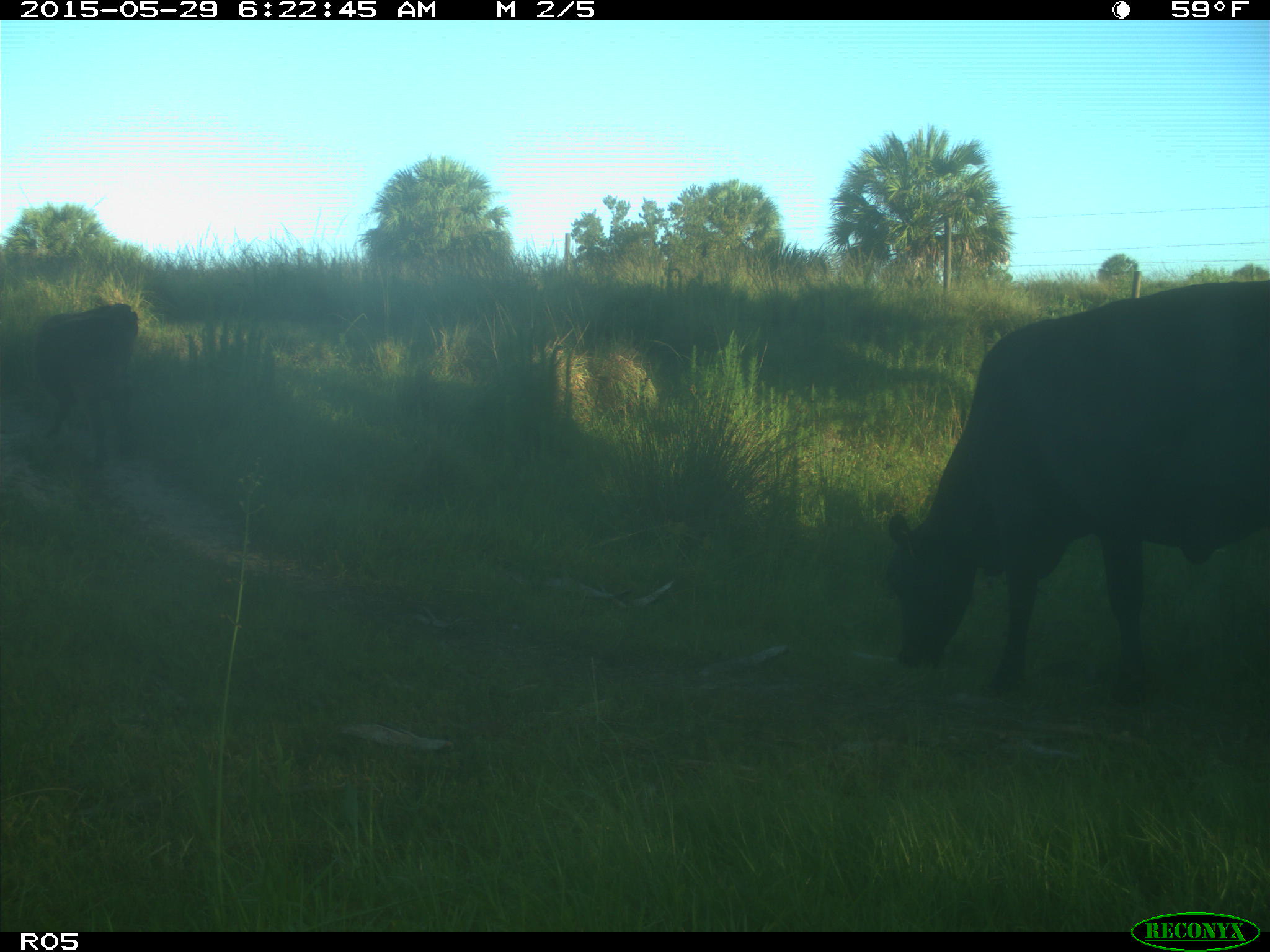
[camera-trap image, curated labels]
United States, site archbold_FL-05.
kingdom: Animalia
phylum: Chordata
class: Mammalia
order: Artiodactyla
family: Bovidae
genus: Bos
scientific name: Bos taurus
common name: domestic cow